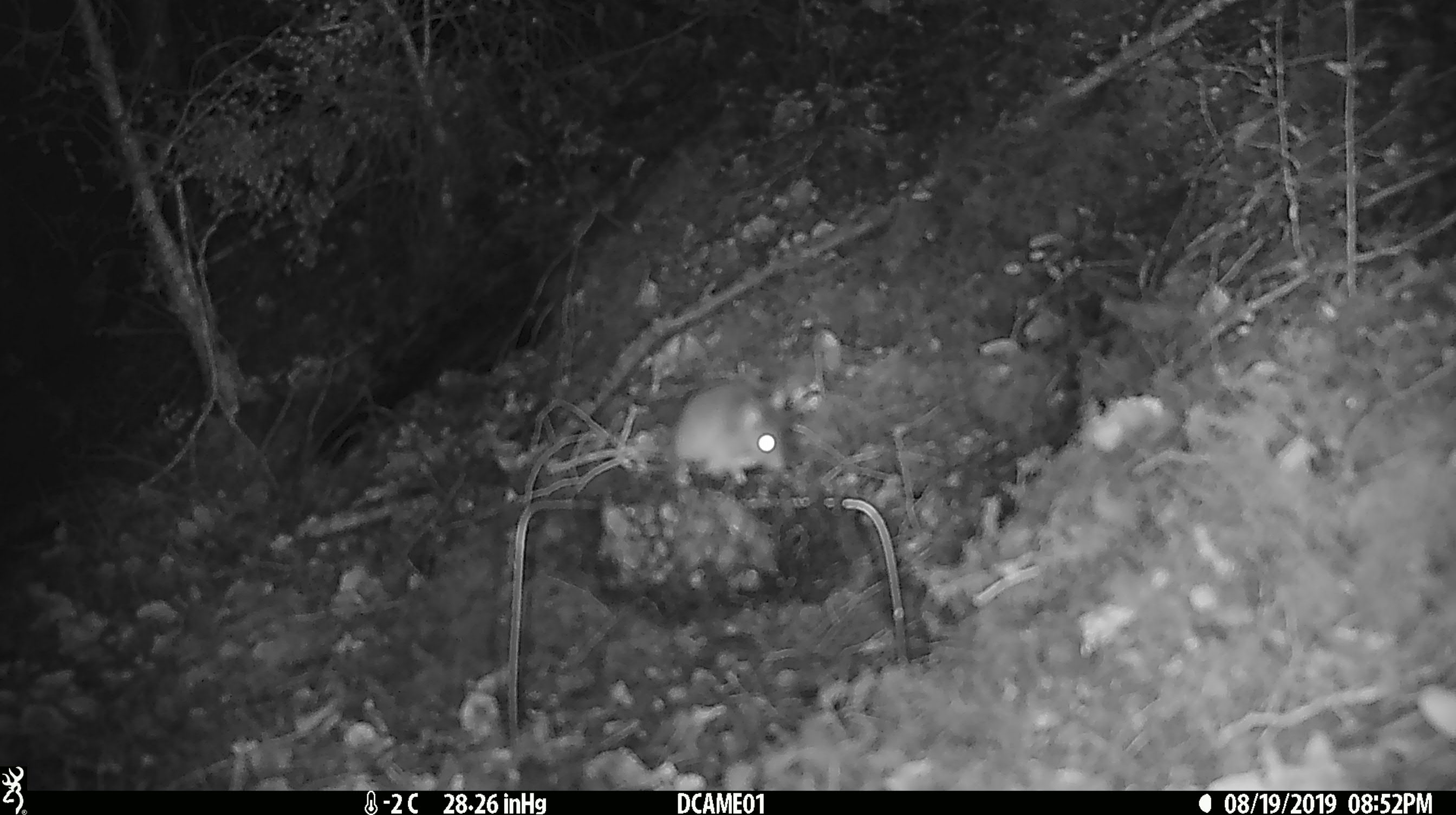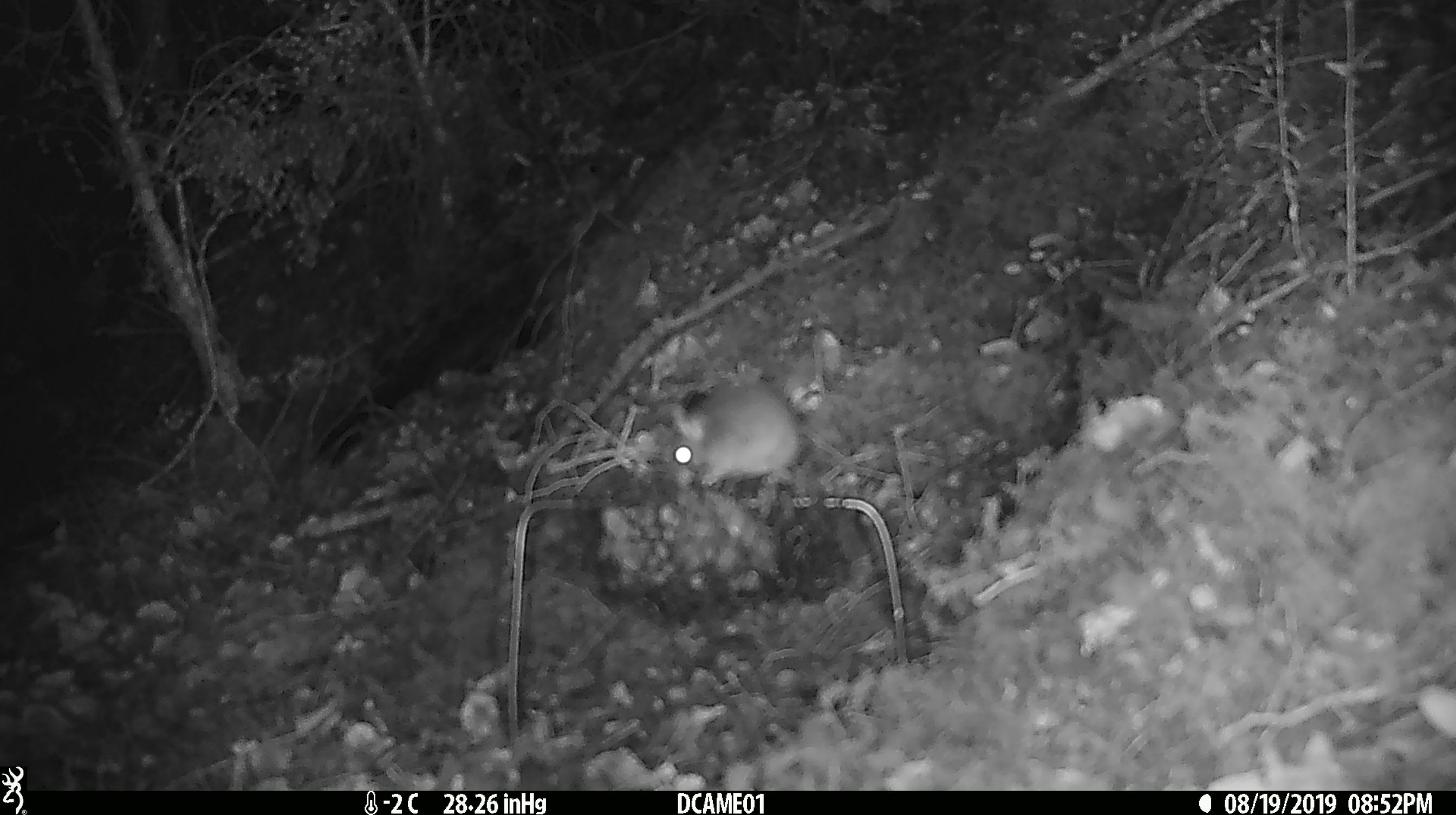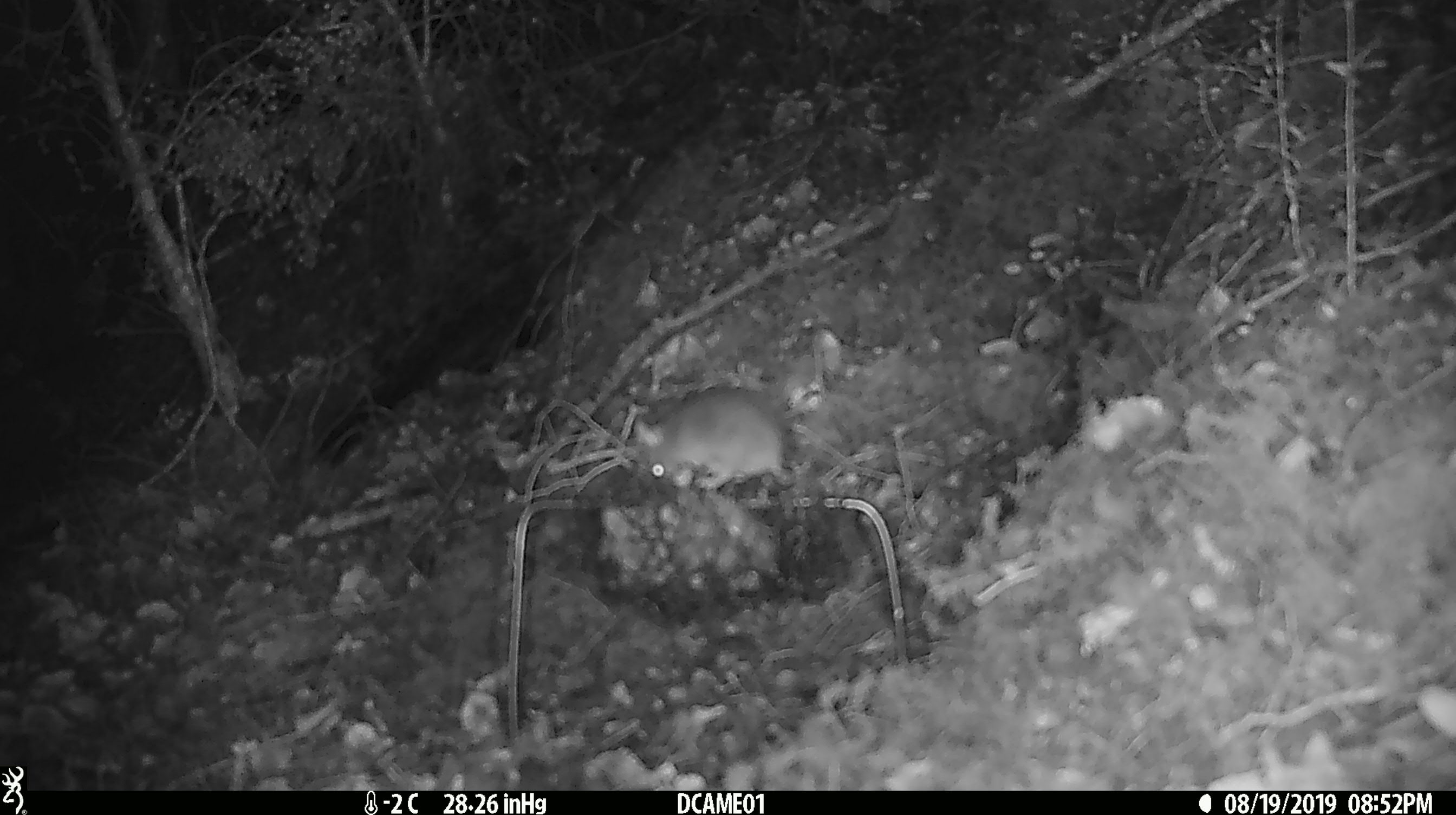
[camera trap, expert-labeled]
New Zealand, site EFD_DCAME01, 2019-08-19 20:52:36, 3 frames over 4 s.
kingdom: Animalia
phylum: Chordata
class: Mammalia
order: Rodentia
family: Muridae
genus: Mus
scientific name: Mus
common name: mouse